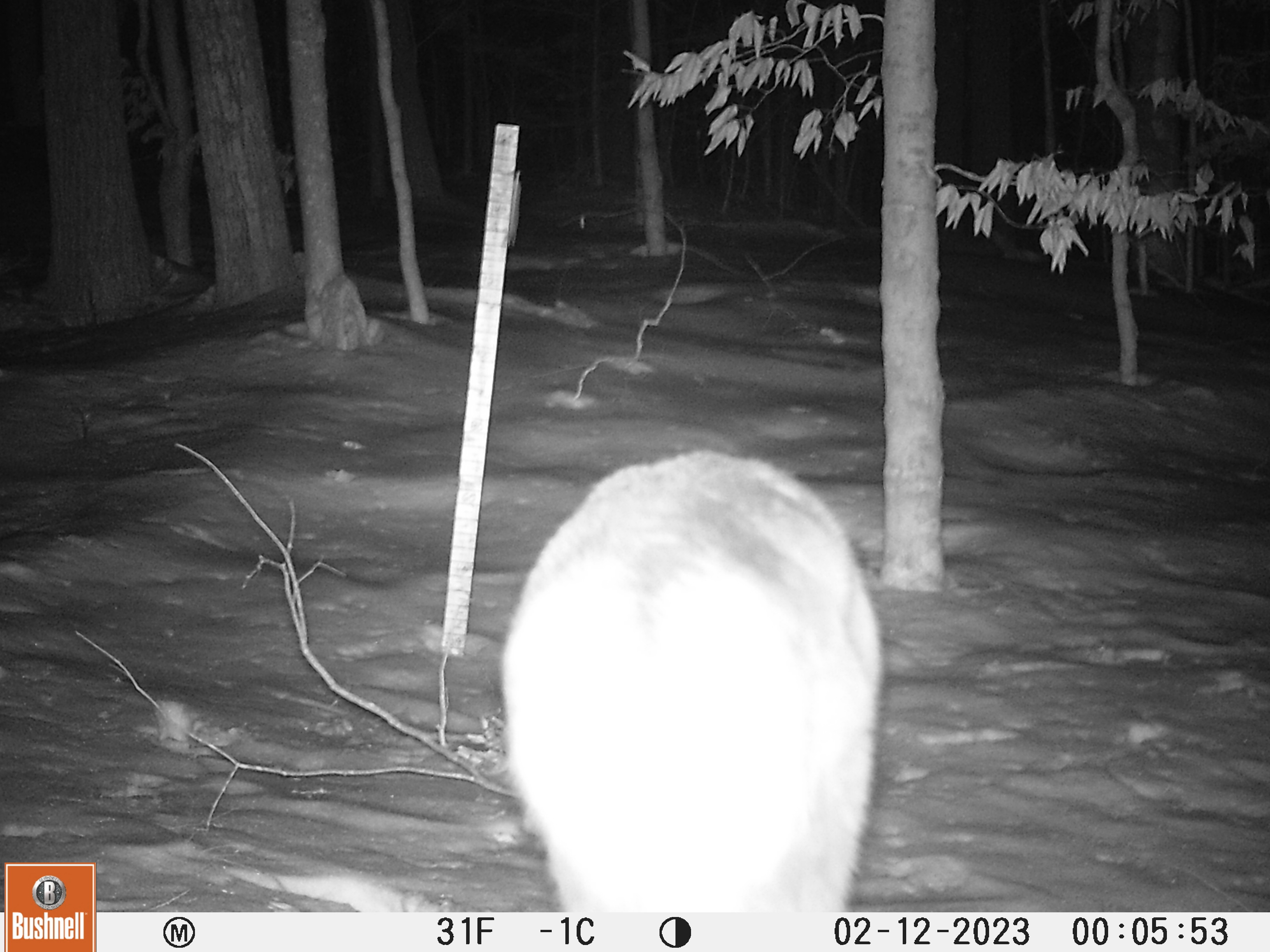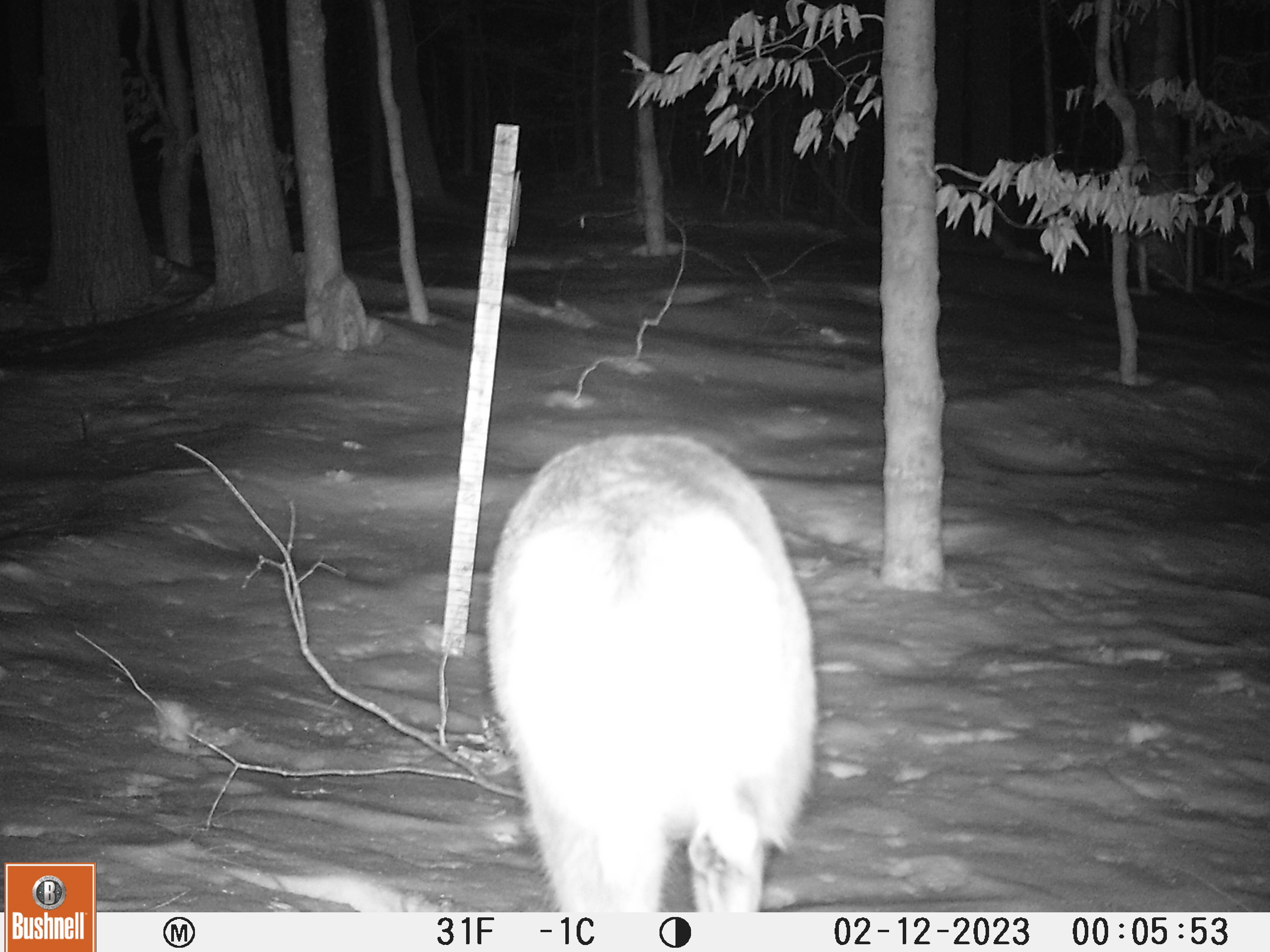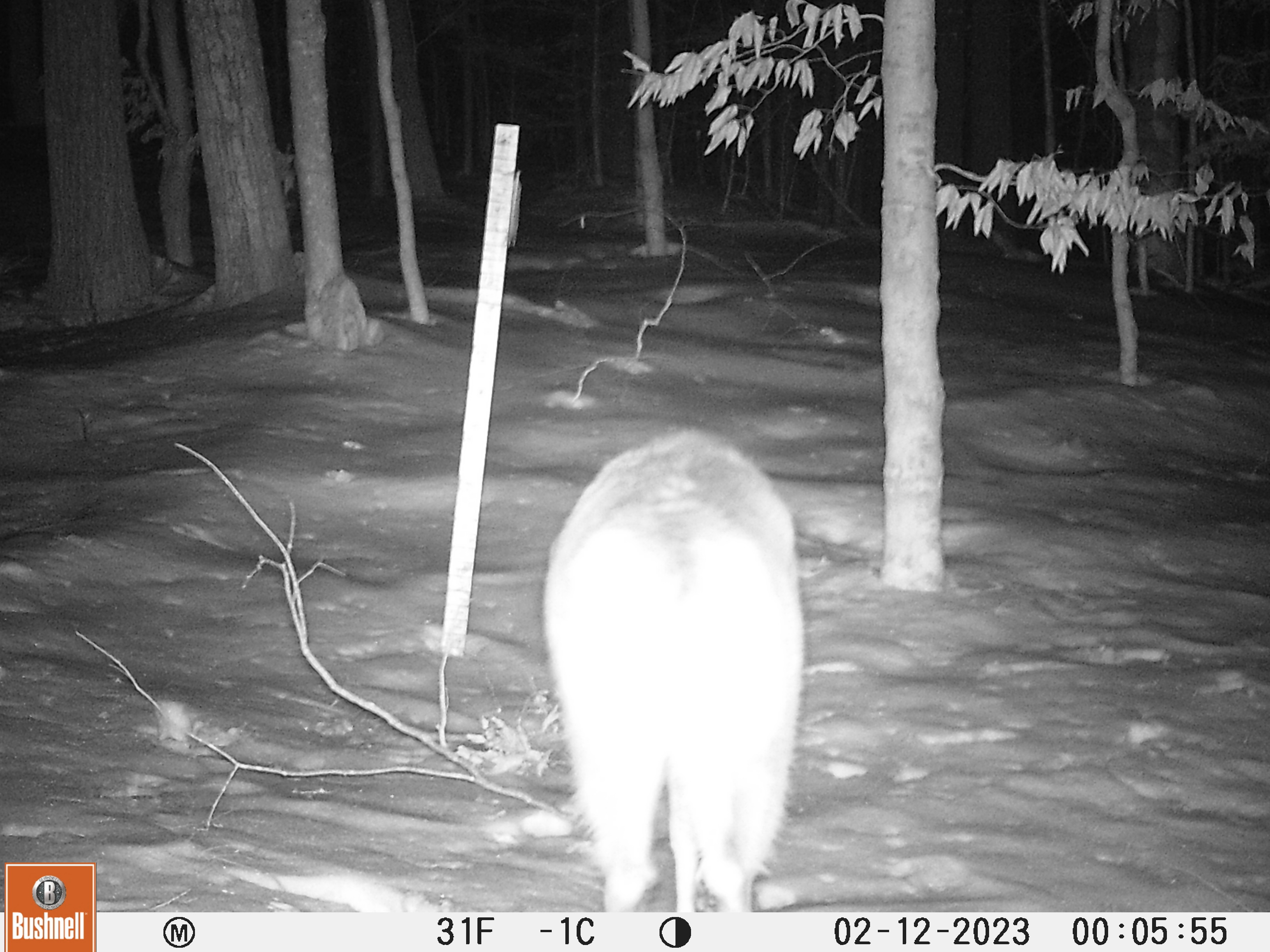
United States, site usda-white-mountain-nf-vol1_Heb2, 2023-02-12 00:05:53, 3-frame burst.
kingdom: Animalia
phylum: Chordata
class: Mammalia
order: Artiodactyla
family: Cervidae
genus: Odocoileus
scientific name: Odocoileus virginianus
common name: white-tailed deer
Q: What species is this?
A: White-tailed deer (Odocoileus virginianus).